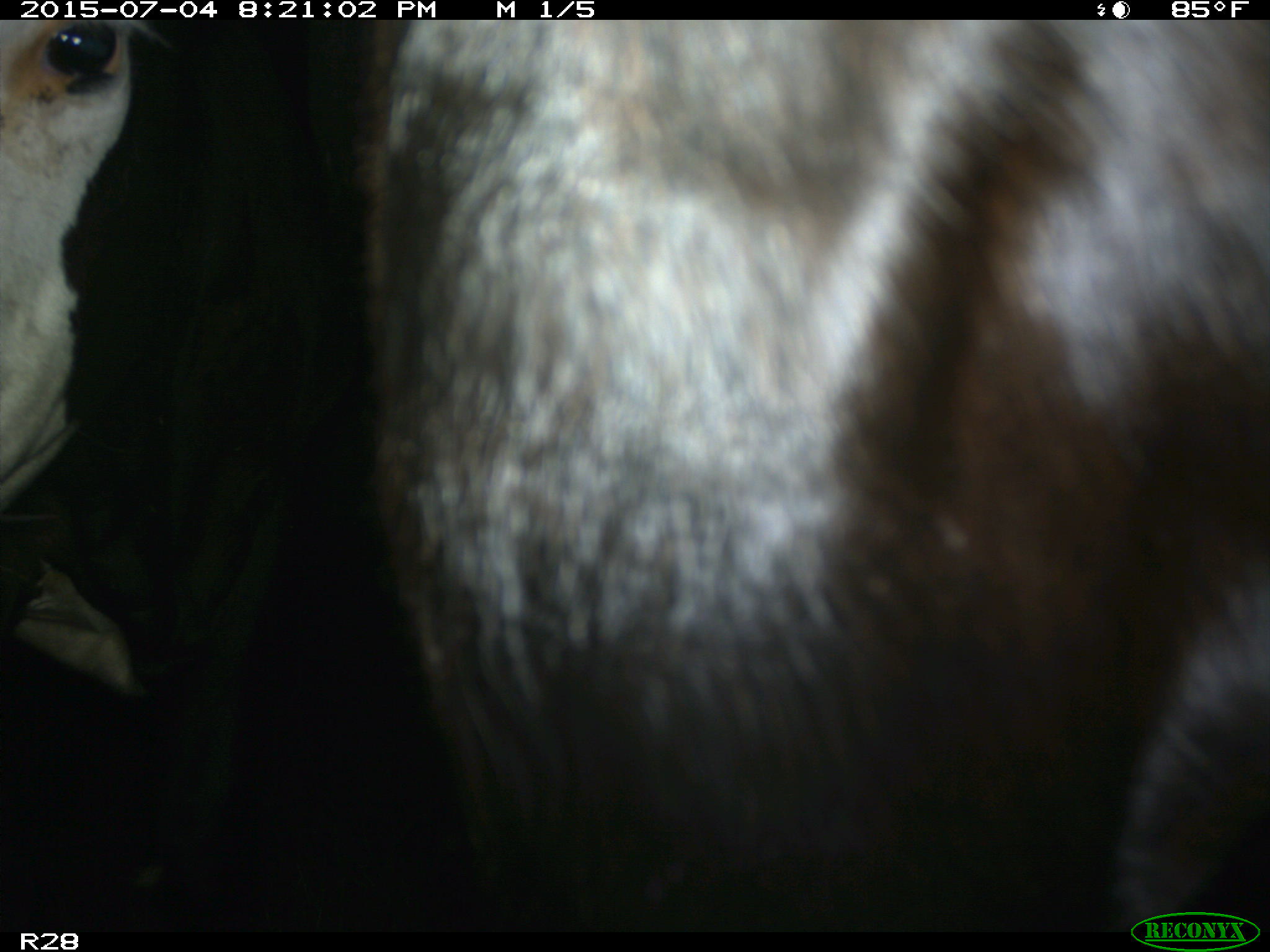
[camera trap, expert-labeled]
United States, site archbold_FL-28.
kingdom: Animalia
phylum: Chordata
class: Mammalia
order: Artiodactyla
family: Bovidae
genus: Bos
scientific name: Bos taurus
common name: domestic cow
Bos taurus (domestic cow).